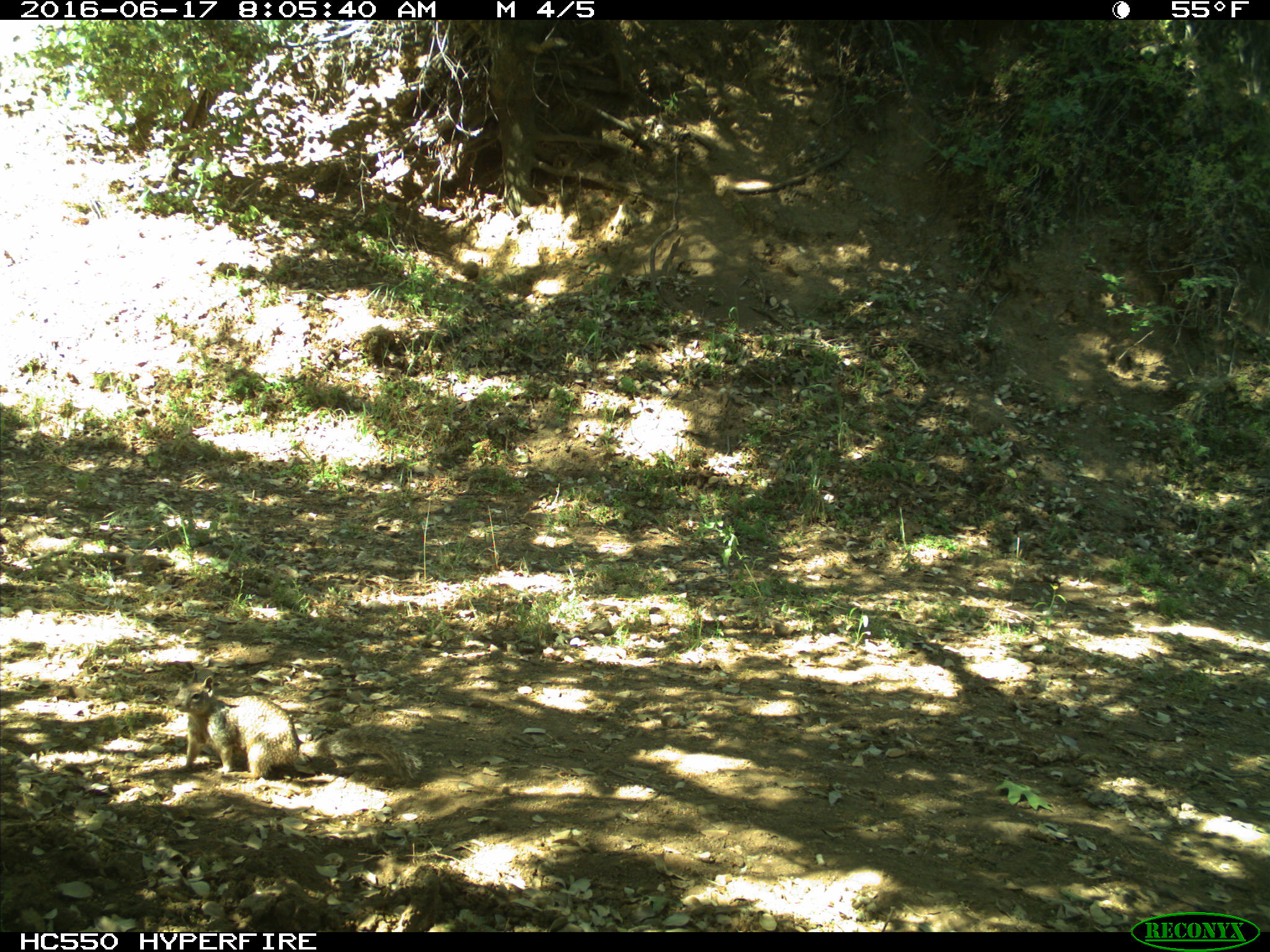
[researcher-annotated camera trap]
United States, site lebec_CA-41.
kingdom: Animalia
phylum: Chordata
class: Mammalia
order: Rodentia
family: Sciuridae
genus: Otospermophilus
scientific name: Otospermophilus beecheyi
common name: california ground squirrel